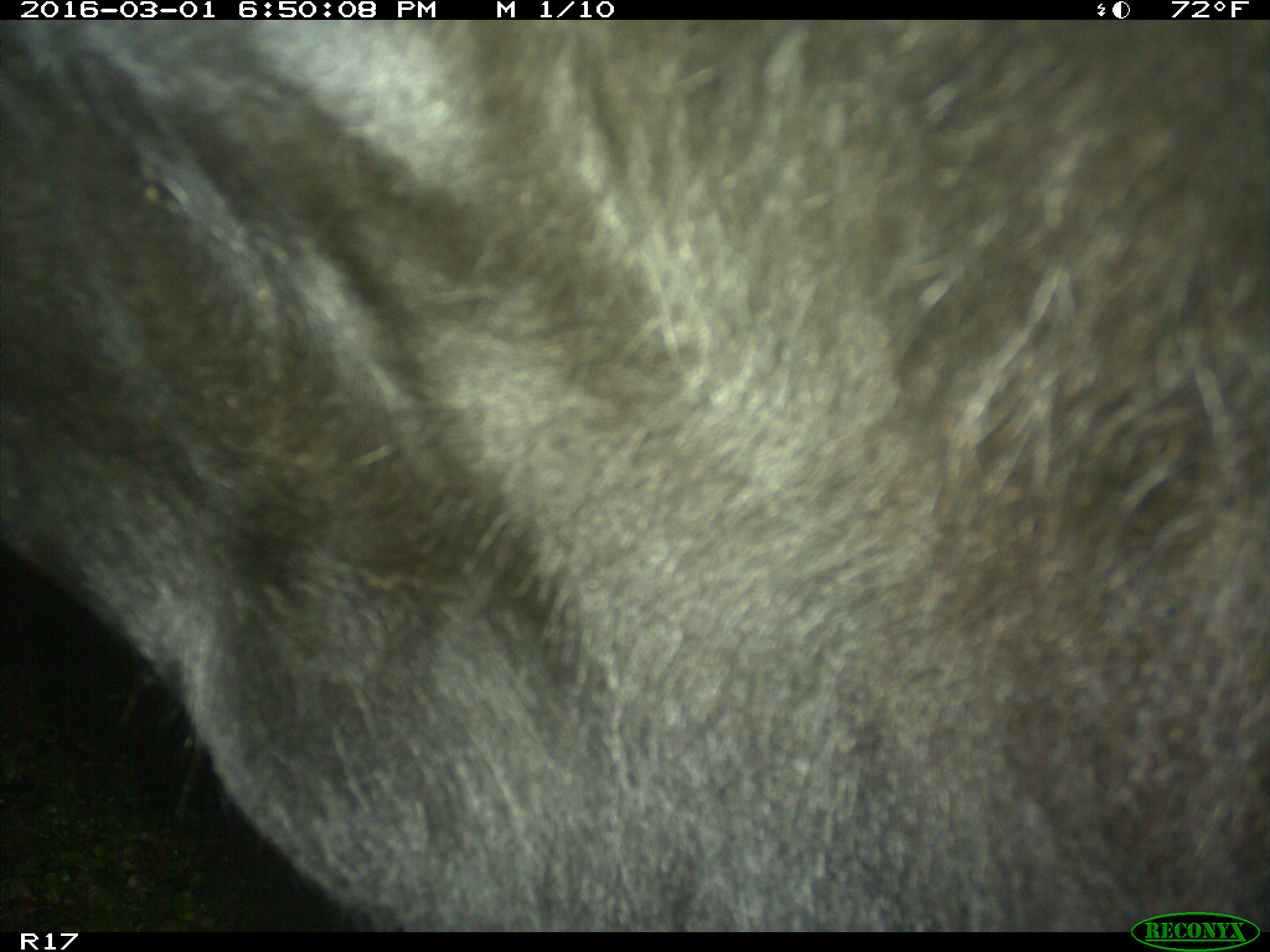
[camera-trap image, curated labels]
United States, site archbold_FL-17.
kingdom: Animalia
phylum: Chordata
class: Mammalia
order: Artiodactyla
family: Bovidae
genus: Bos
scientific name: Bos taurus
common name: domestic cow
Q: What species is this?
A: Bos taurus (domestic cow).